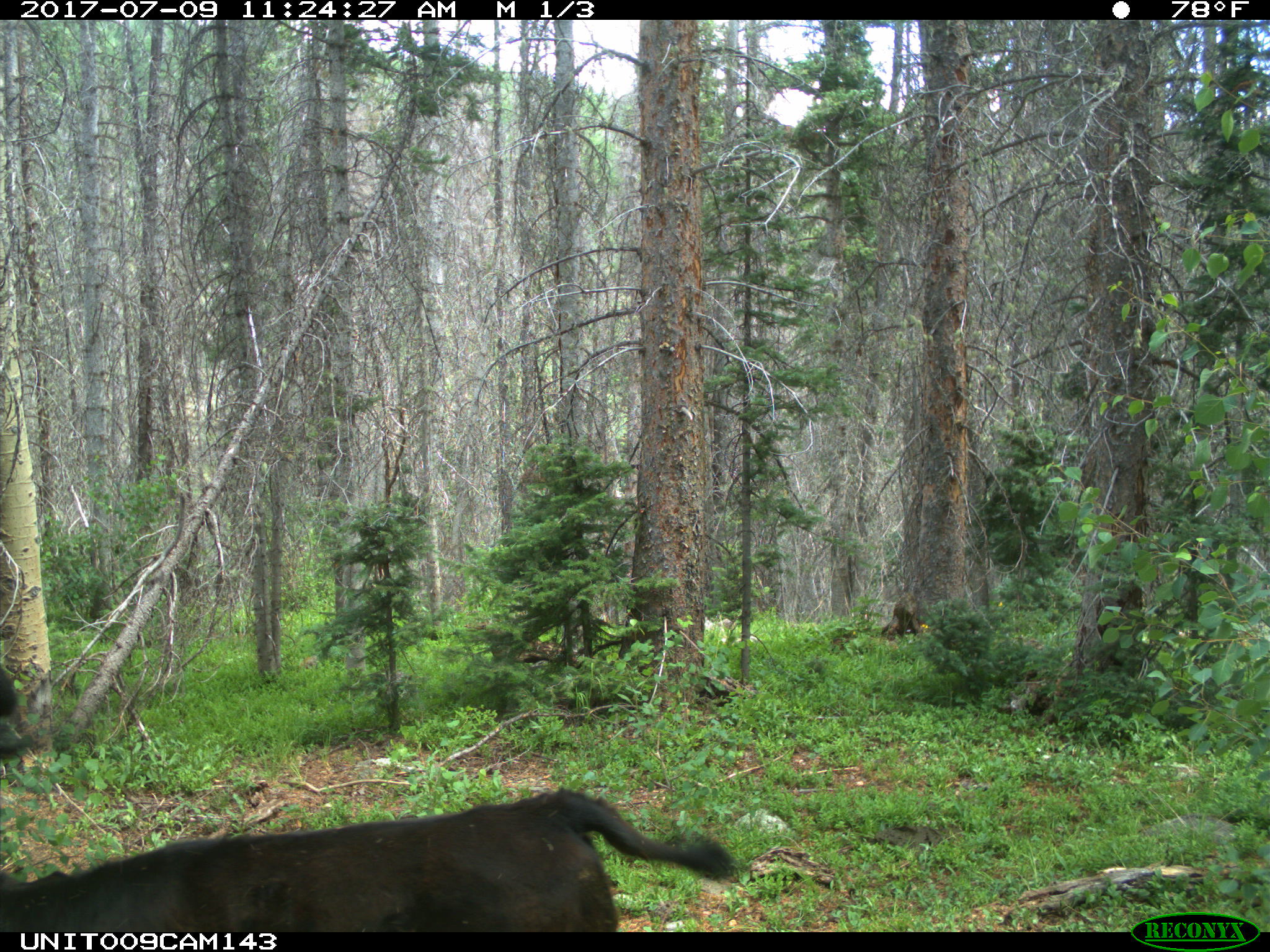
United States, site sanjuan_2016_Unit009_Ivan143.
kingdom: Animalia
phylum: Chordata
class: Mammalia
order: Artiodactyla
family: Bovidae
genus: Bos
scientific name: Bos taurus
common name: domestic cow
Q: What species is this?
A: Bos taurus (domestic cow).